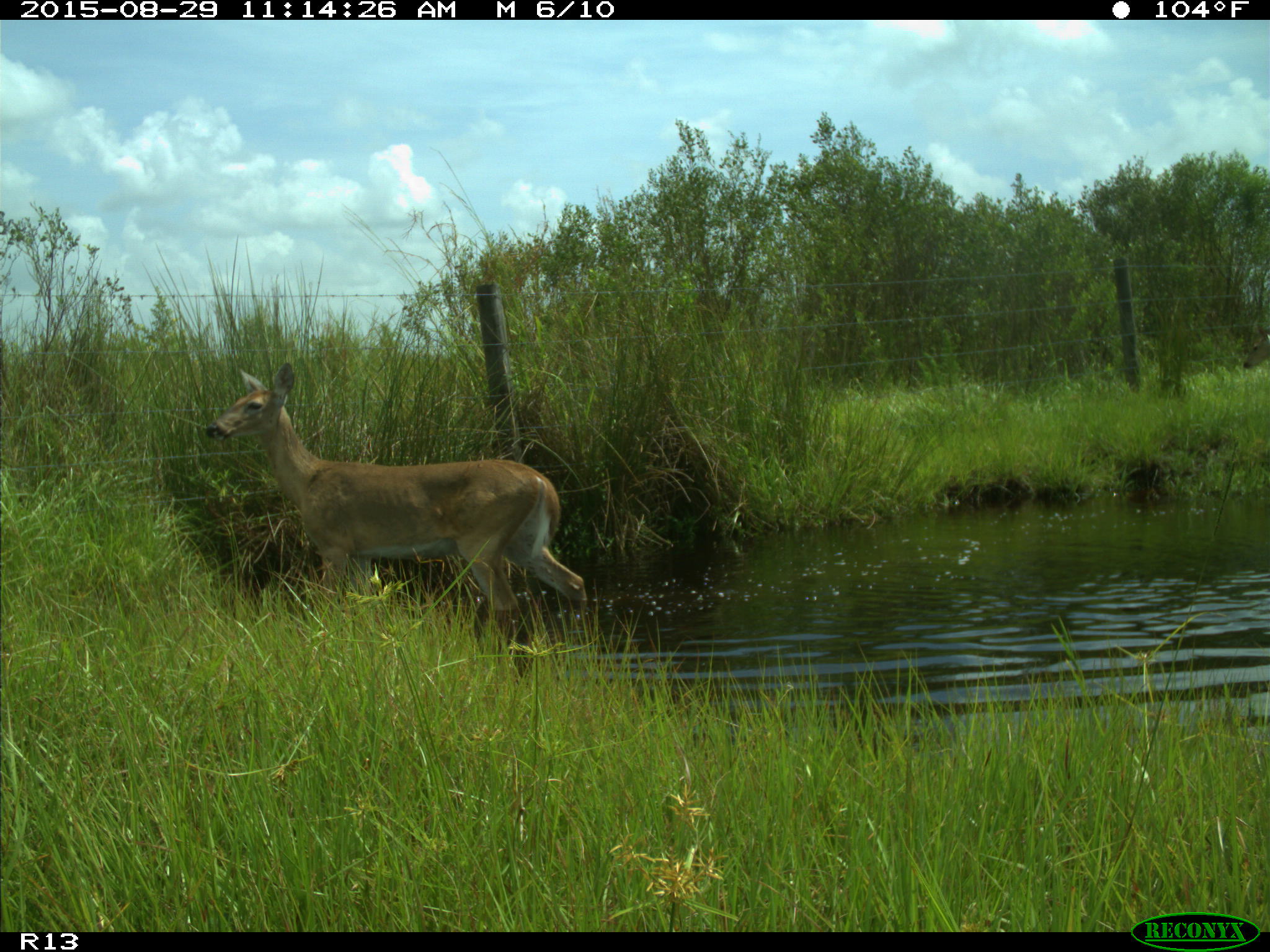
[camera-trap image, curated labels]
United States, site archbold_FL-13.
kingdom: Animalia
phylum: Chordata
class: Mammalia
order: Artiodactyla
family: Cervidae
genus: Odocoileus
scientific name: Odocoileus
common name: deer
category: unidentified deer